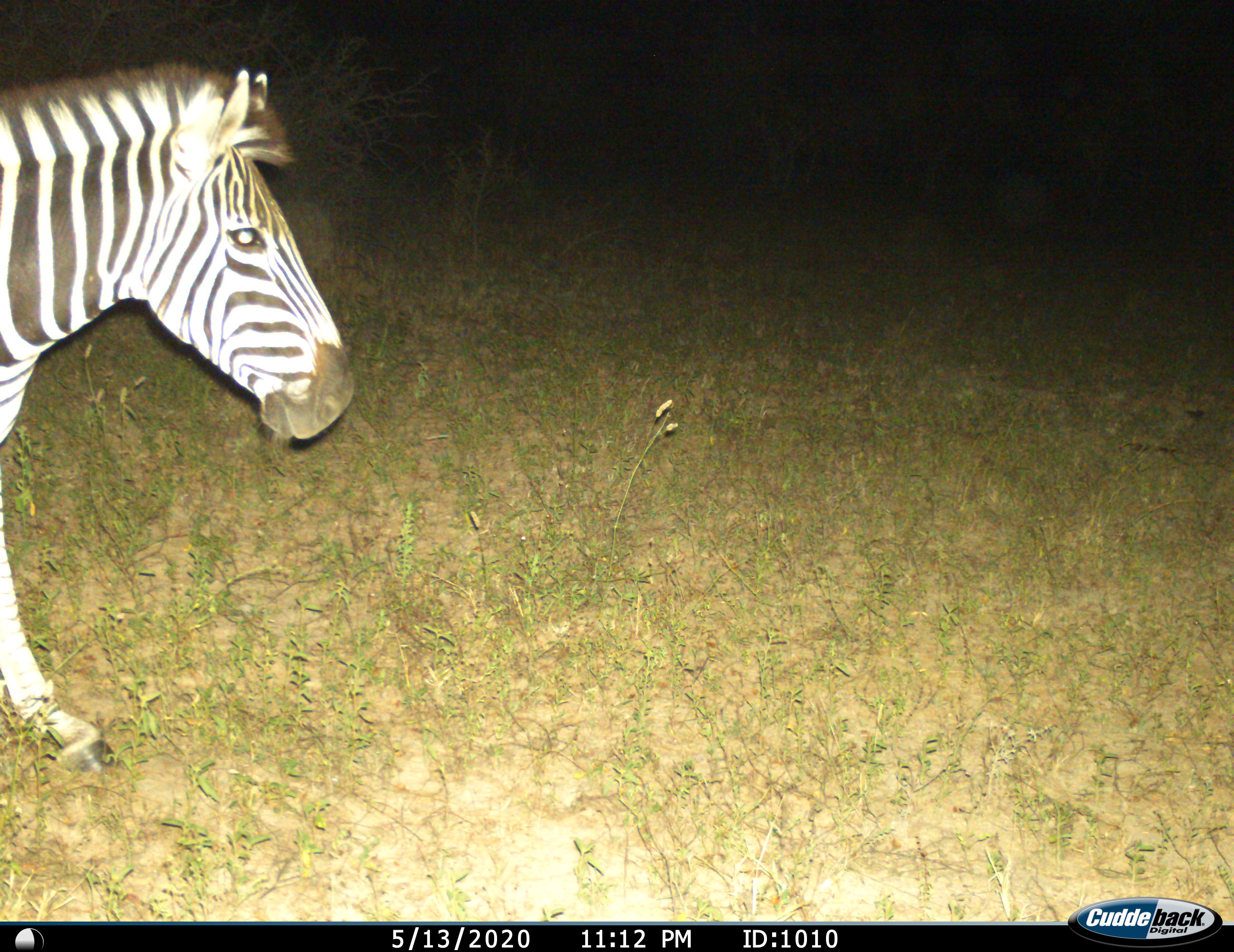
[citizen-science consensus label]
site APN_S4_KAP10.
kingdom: Animalia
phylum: Chordata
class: Mammalia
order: Perissodactyla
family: Equidae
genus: Equus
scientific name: Equus quagga burchellii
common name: burchell's zebra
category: zebraburchells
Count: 1.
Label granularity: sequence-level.